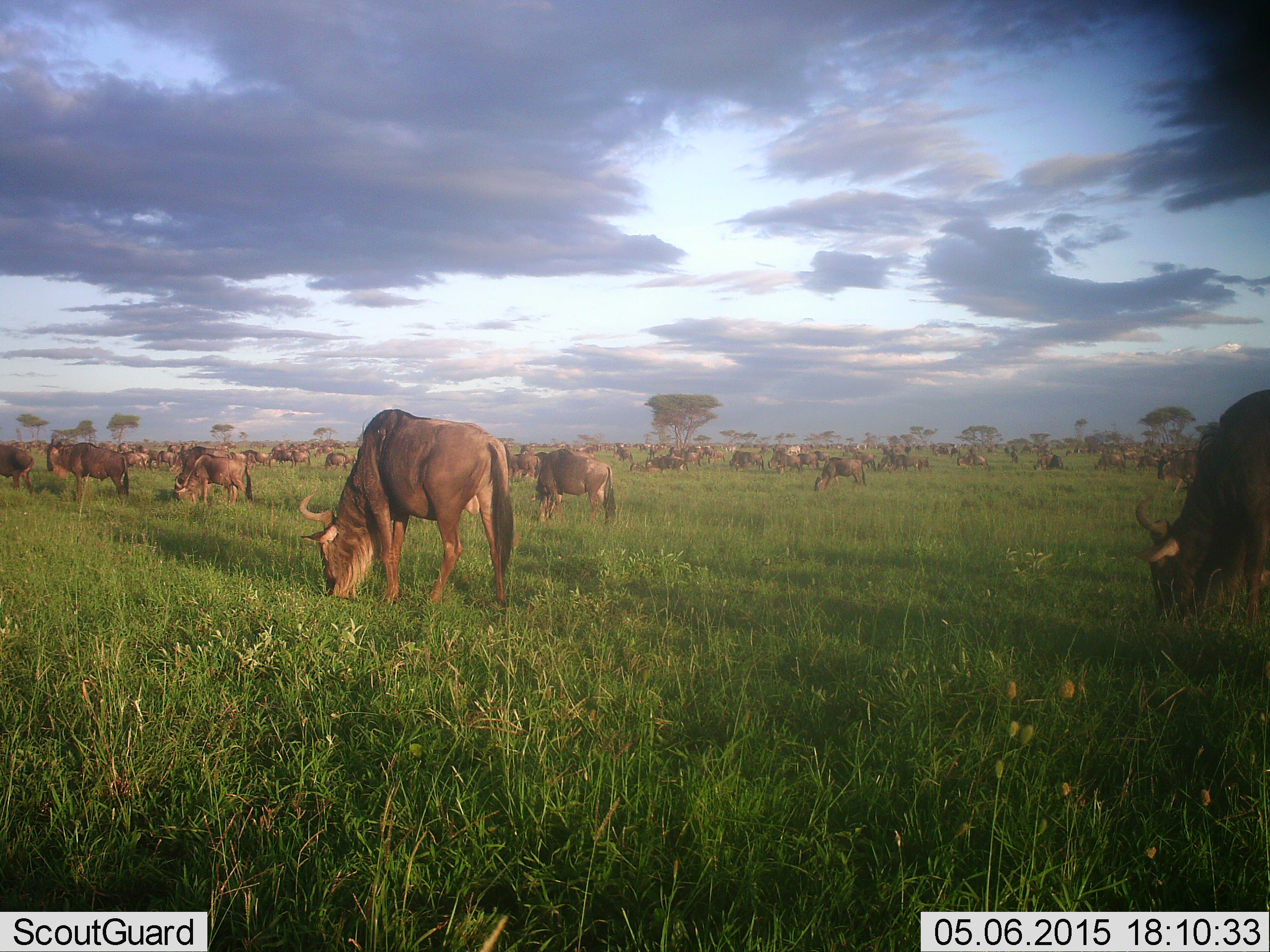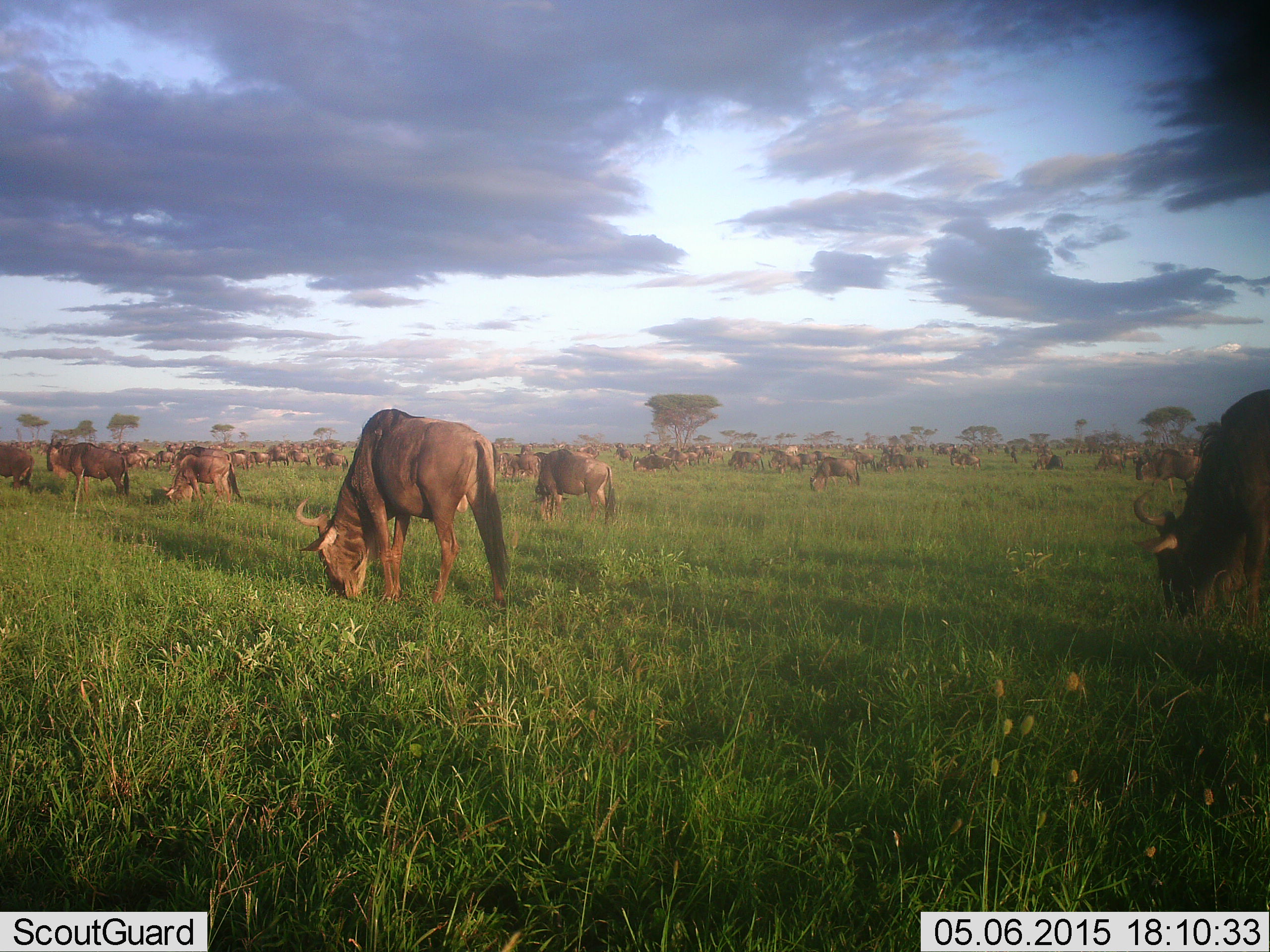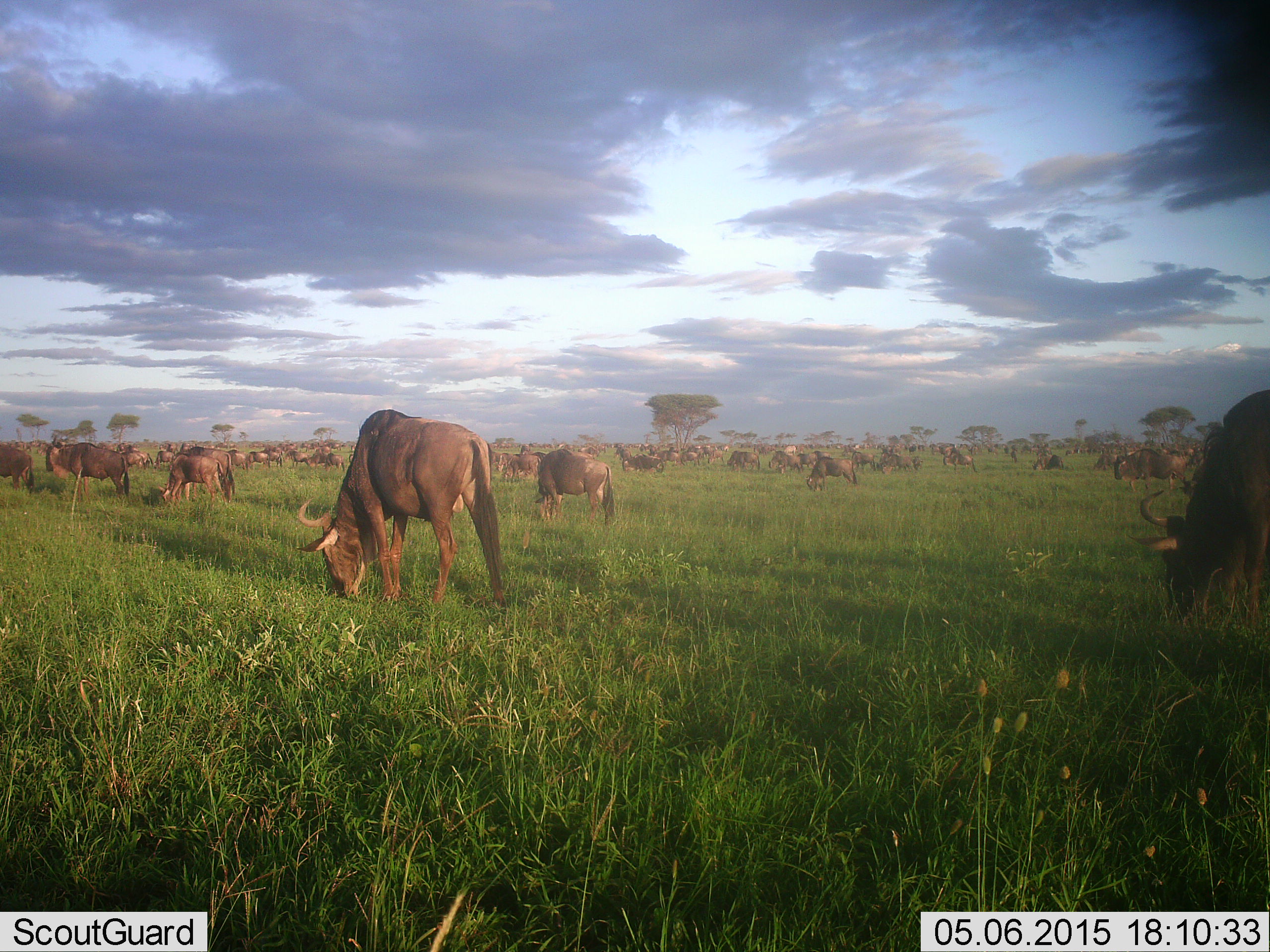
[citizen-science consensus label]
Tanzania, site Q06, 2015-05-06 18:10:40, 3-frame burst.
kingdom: Animalia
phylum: Chordata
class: Mammalia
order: Artiodactyla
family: Bovidae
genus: Connochaetes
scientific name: Connochaetes taurinus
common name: blue wildebeest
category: wildebeest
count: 51+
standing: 50%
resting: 10%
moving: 40%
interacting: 10%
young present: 0%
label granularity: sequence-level